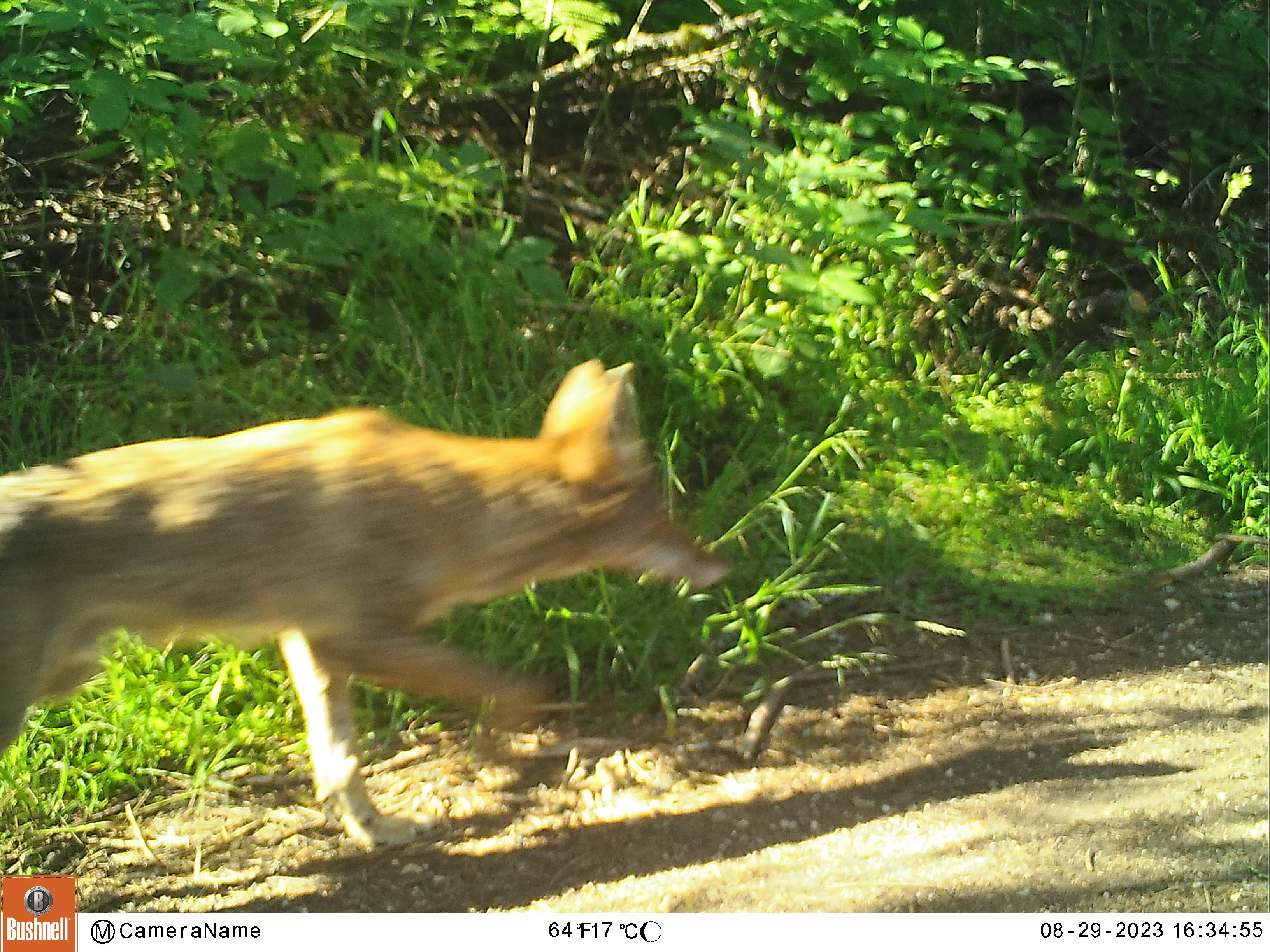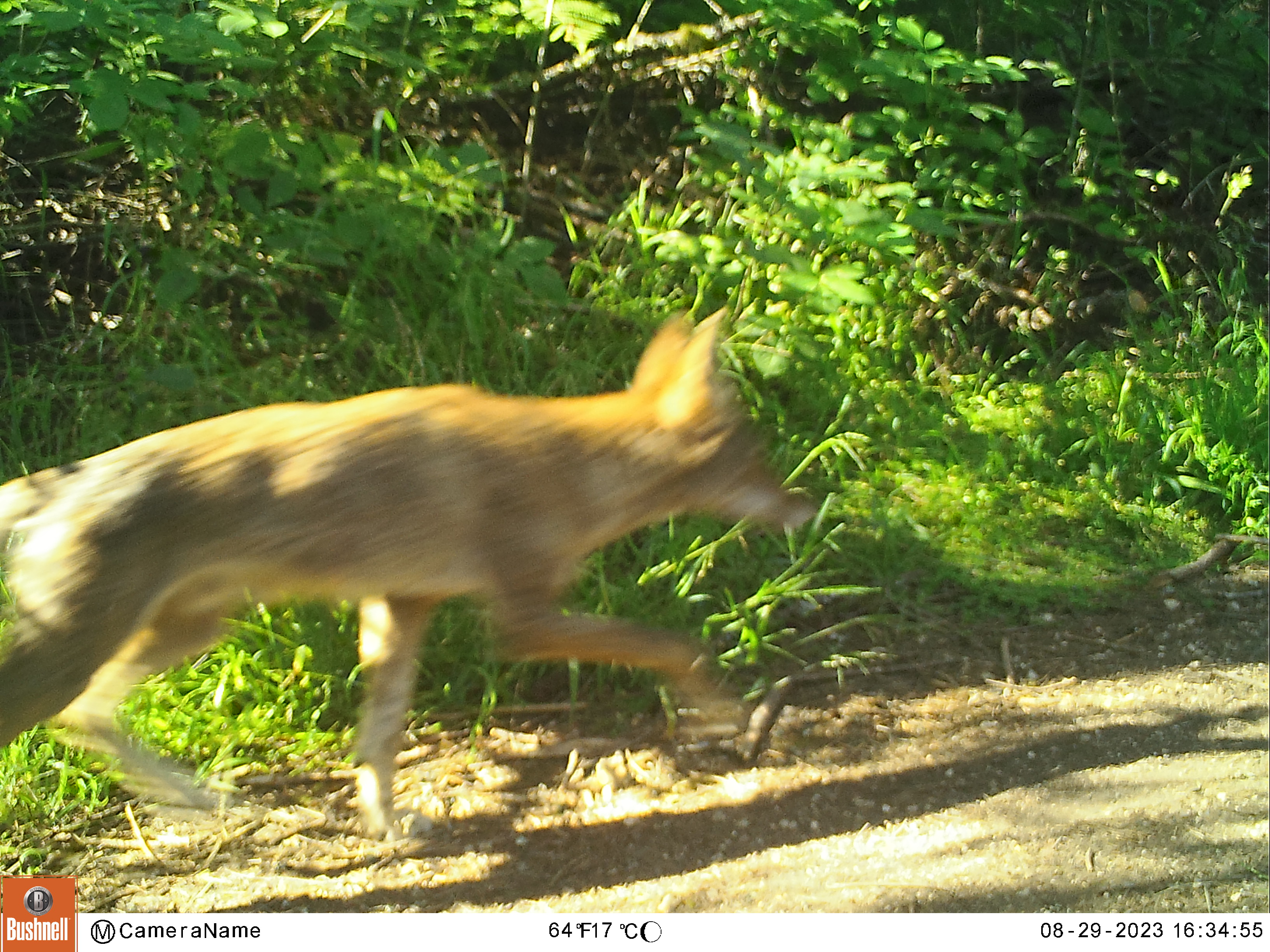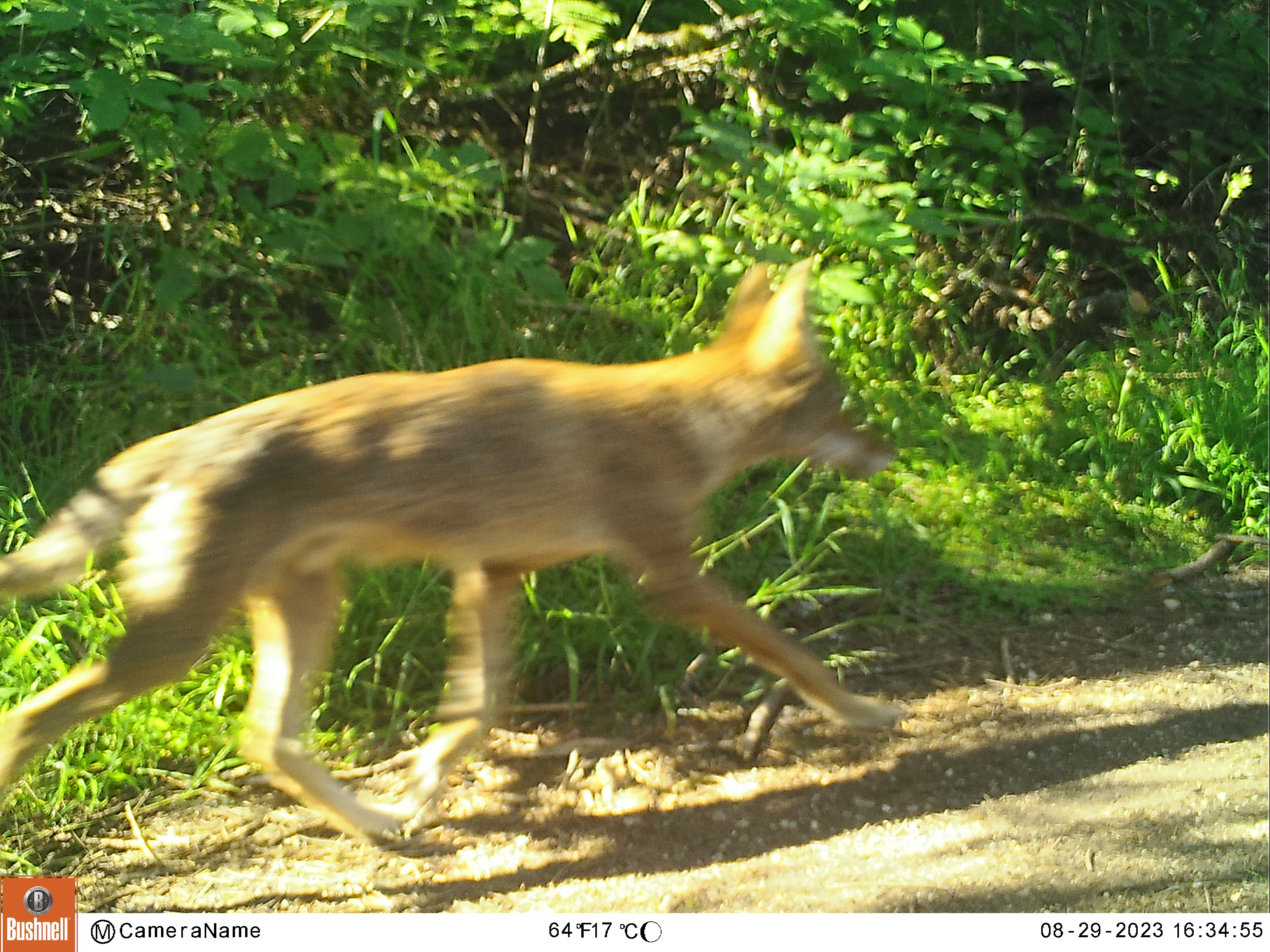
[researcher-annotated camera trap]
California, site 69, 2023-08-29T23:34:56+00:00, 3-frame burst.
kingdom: Animalia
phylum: Chordata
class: Mammalia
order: Carnivora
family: Canidae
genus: Canis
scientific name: Canis latrans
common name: coyote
Coyote (Canis latrans).